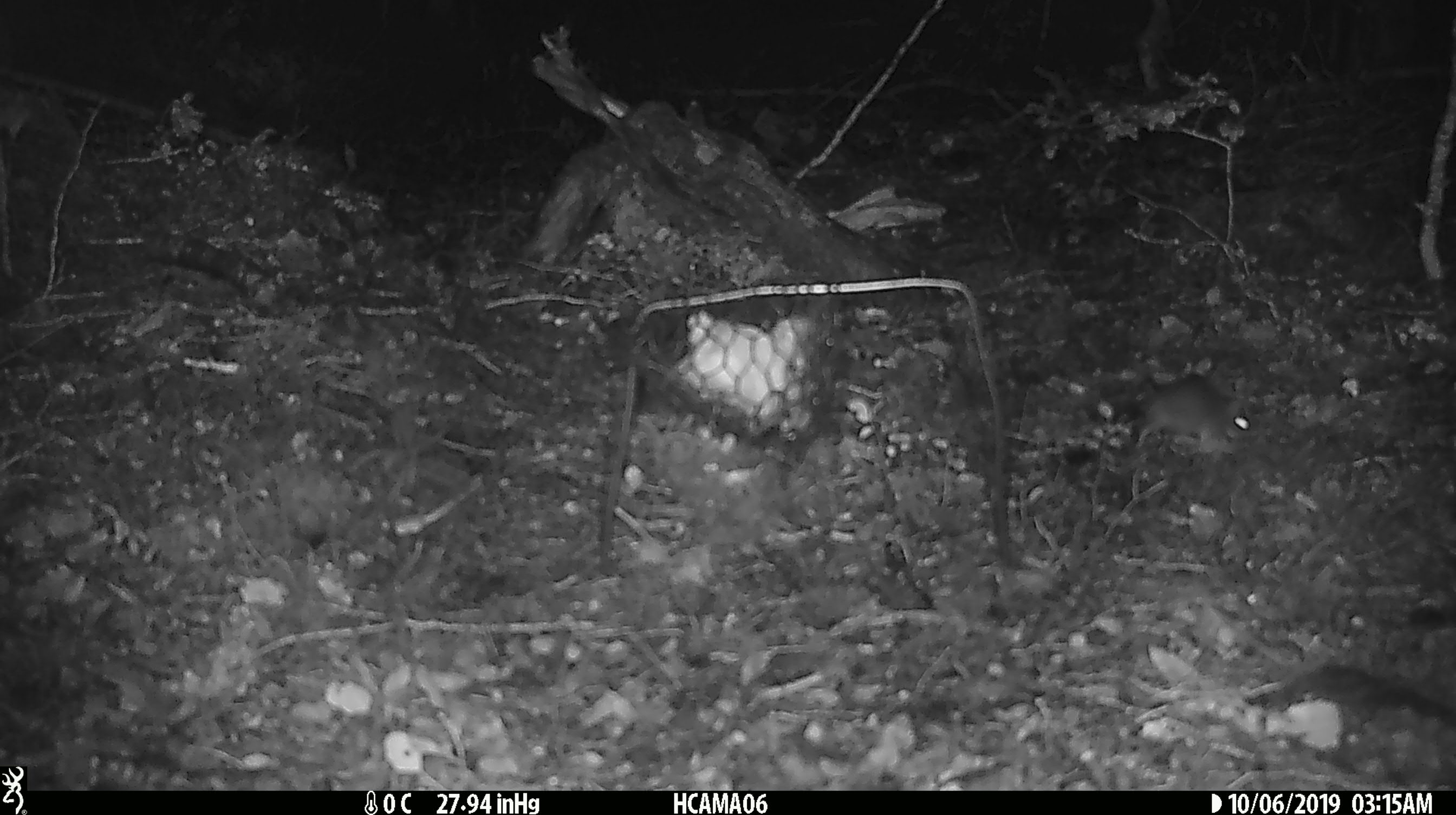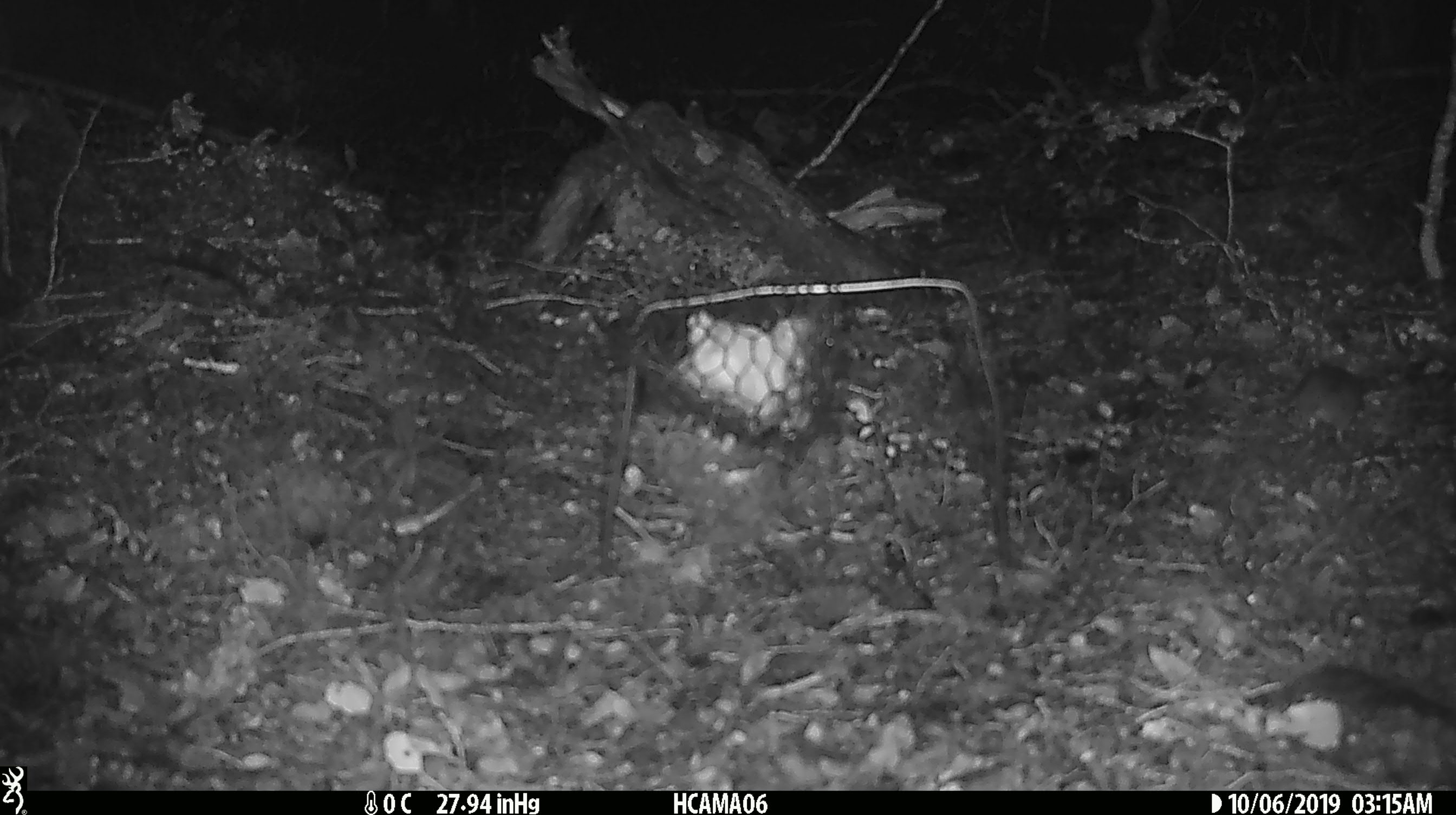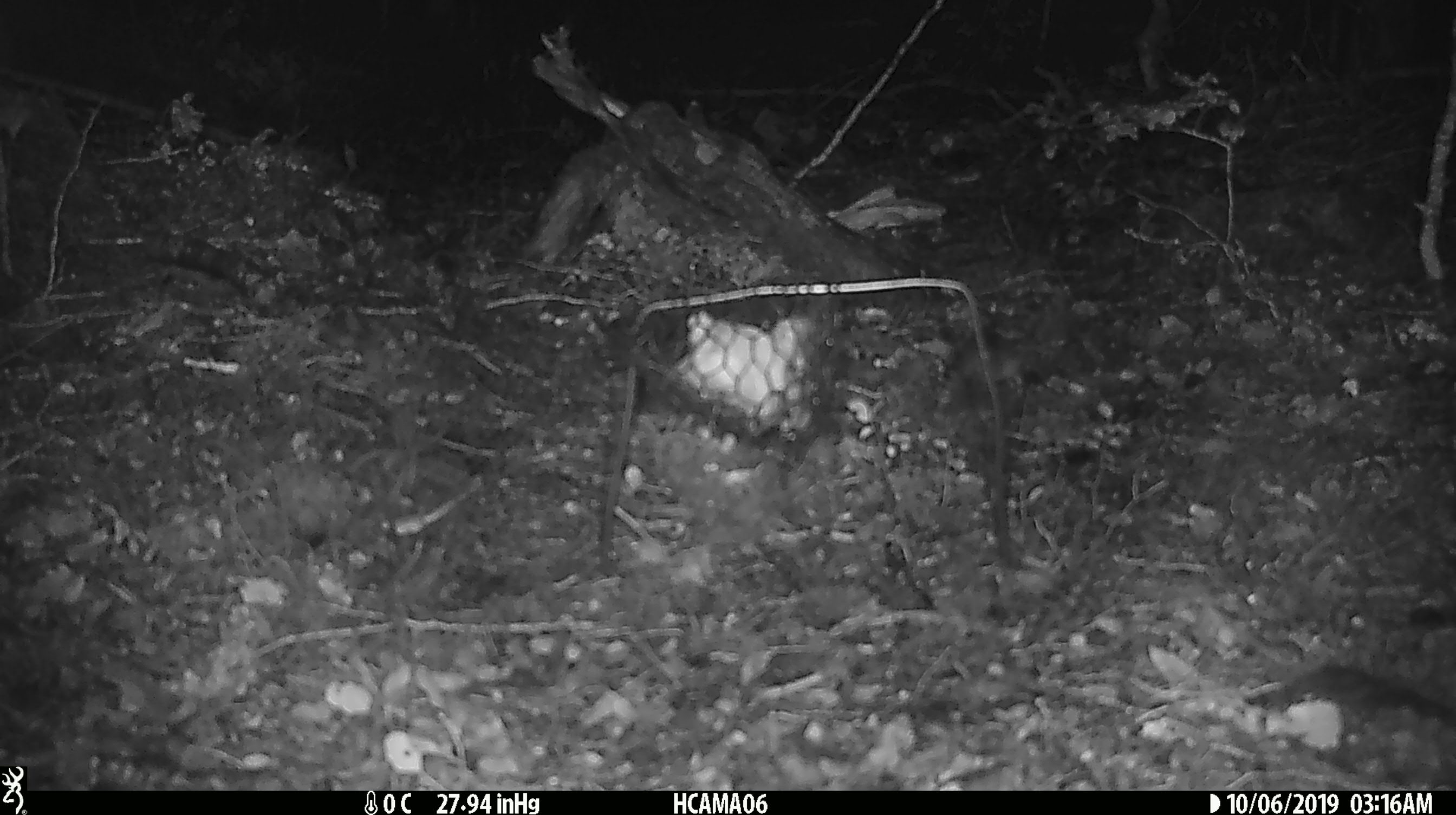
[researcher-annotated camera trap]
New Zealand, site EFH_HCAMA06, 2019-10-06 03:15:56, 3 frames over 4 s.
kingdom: Animalia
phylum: Chordata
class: Mammalia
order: Rodentia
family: Muridae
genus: Mus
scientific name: Mus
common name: mouse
Mouse (Mus).